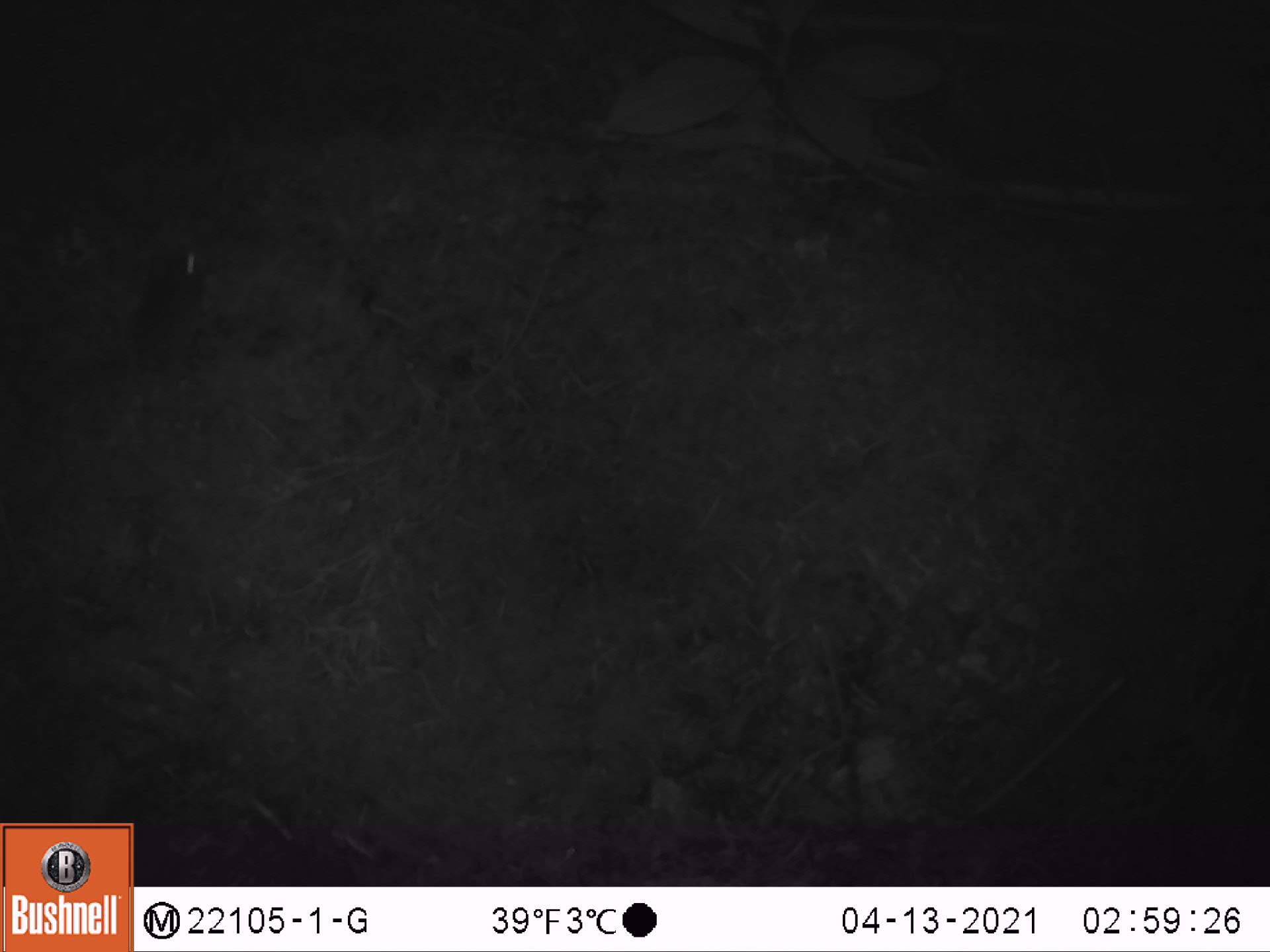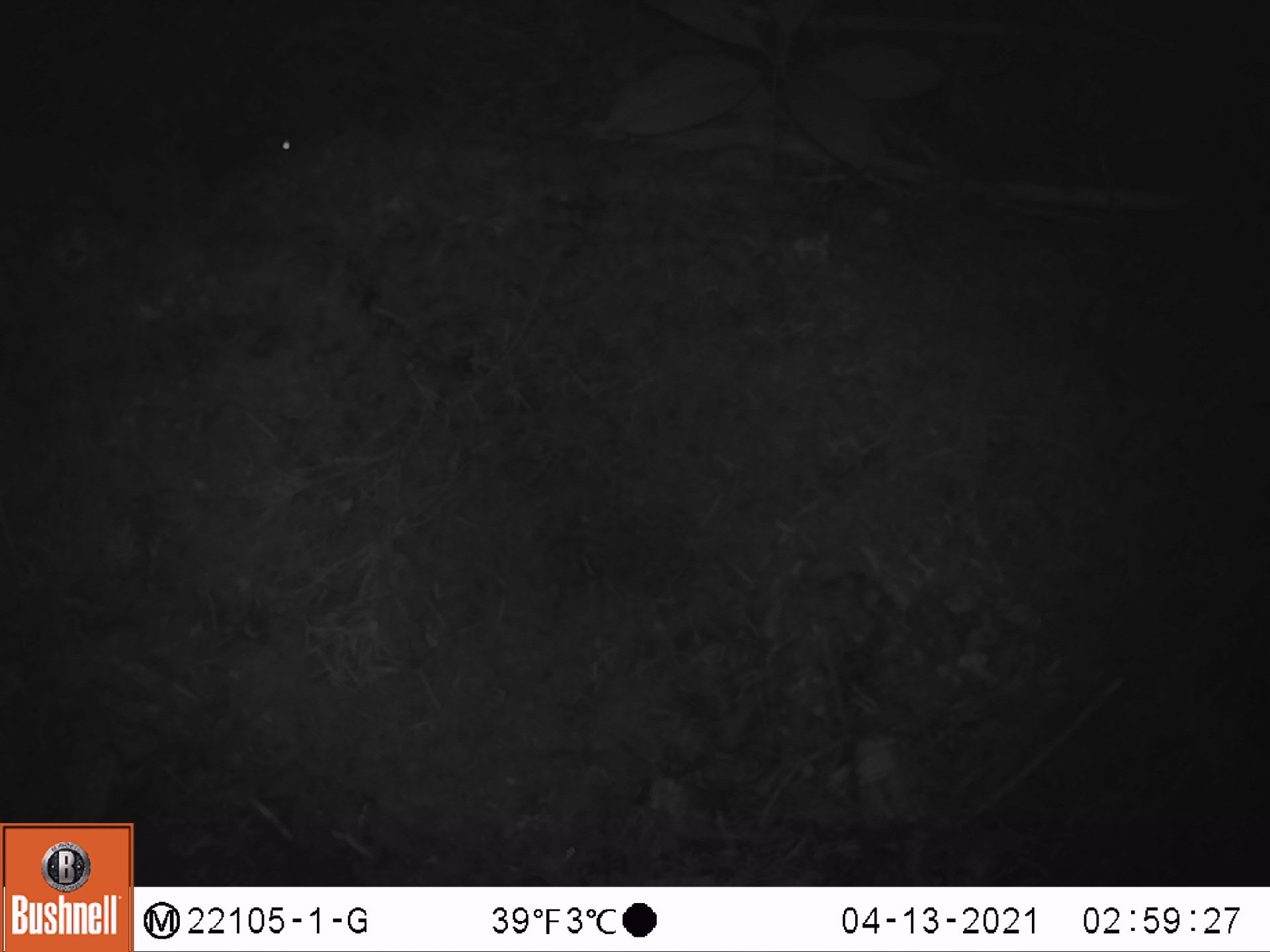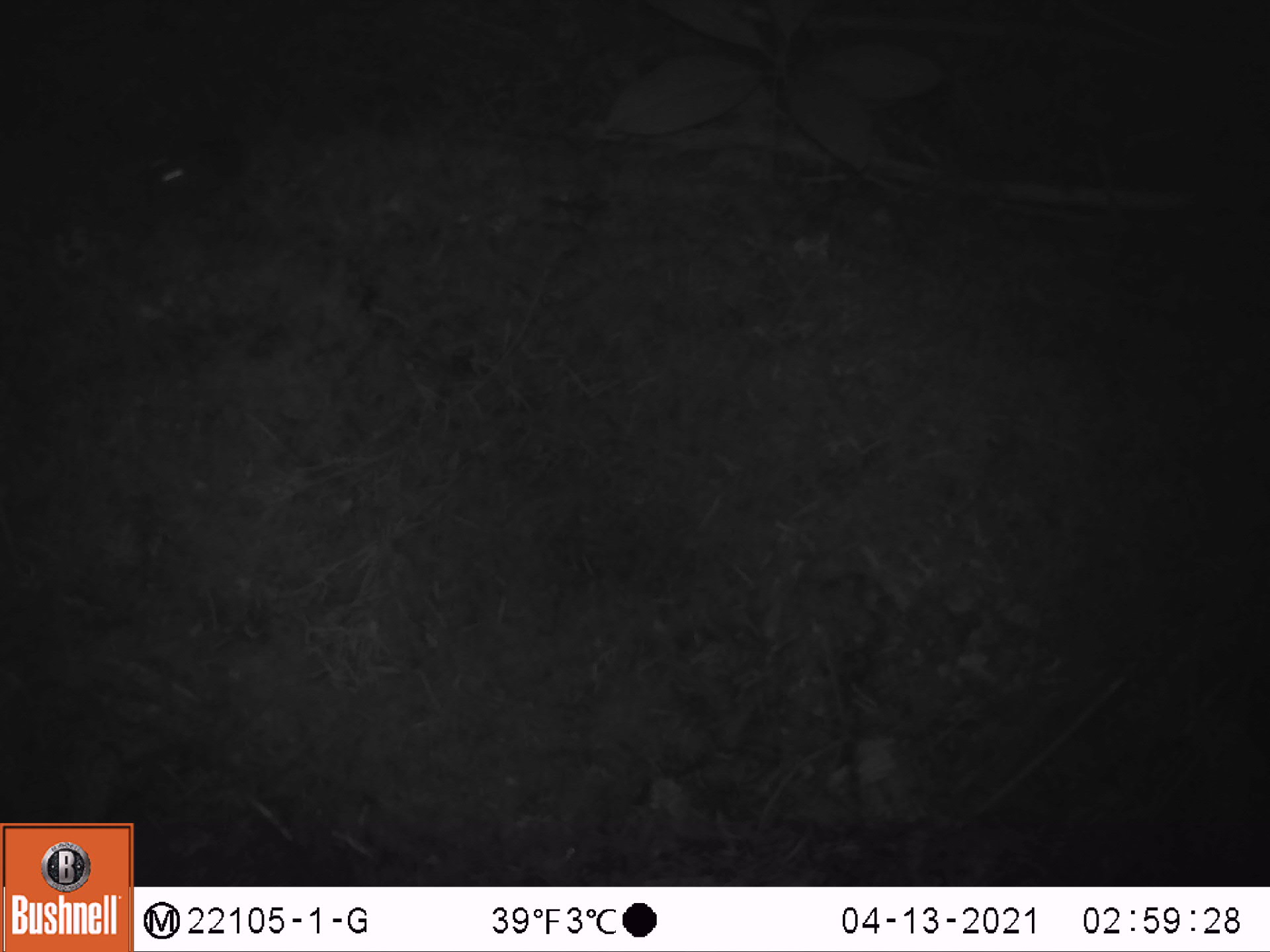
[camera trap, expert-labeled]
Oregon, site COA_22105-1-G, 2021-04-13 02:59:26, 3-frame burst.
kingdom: Animalia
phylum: Chordata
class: Mammalia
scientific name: Mammalia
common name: small mammal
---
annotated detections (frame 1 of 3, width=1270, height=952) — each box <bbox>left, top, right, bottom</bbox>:
small mammal: <bbox>77, 204, 234, 426</bbox>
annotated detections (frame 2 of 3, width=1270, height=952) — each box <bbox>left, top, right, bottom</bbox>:
small mammal: <bbox>135, 73, 365, 234</bbox>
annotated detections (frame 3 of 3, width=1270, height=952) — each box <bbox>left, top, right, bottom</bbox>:
small mammal: <bbox>97, 95, 286, 244</bbox>